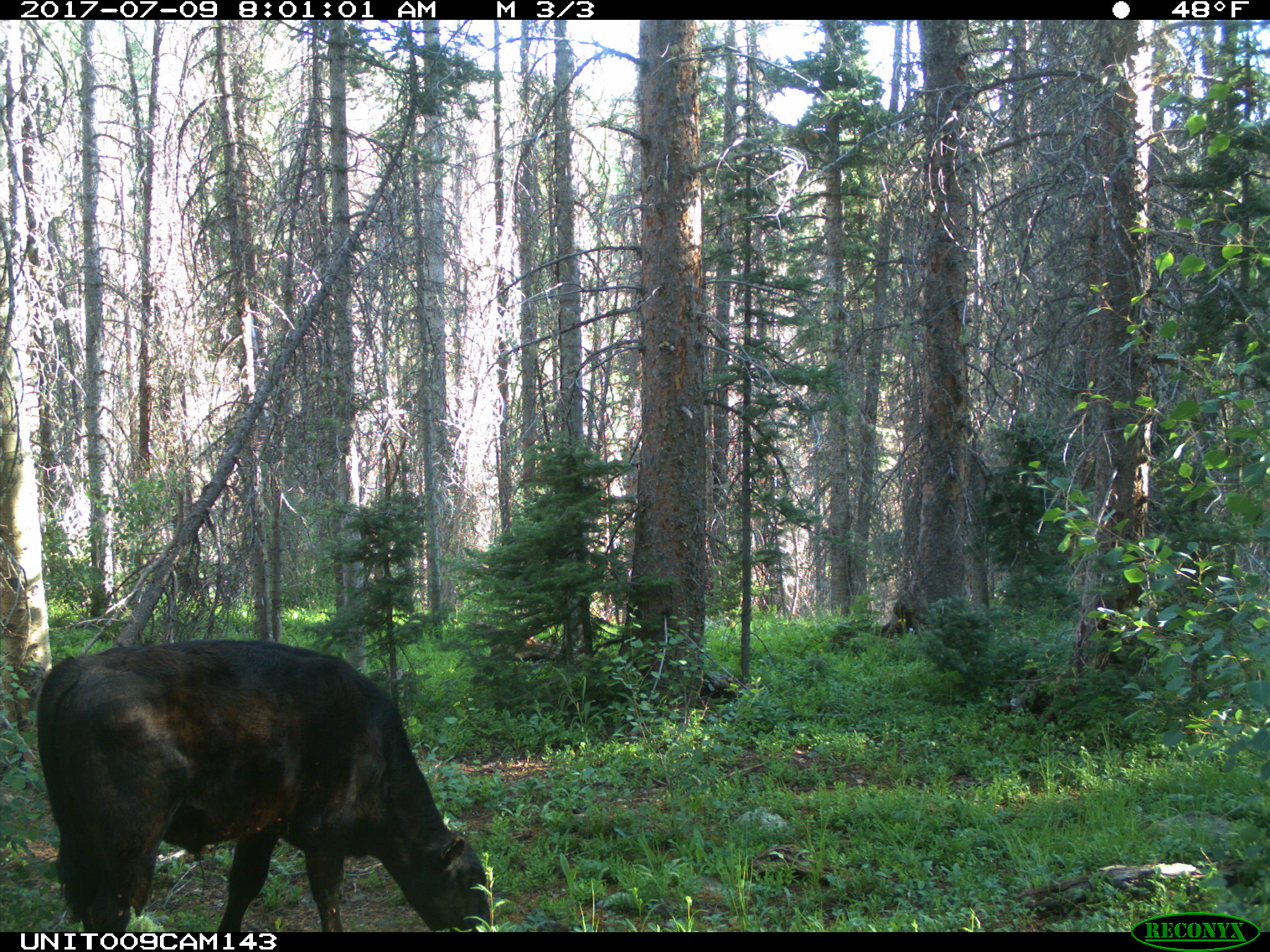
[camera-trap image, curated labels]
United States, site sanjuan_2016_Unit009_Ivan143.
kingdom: Animalia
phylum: Chordata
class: Mammalia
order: Artiodactyla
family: Bovidae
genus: Bos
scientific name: Bos taurus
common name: domestic cow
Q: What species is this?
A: Bos taurus (domestic cow).